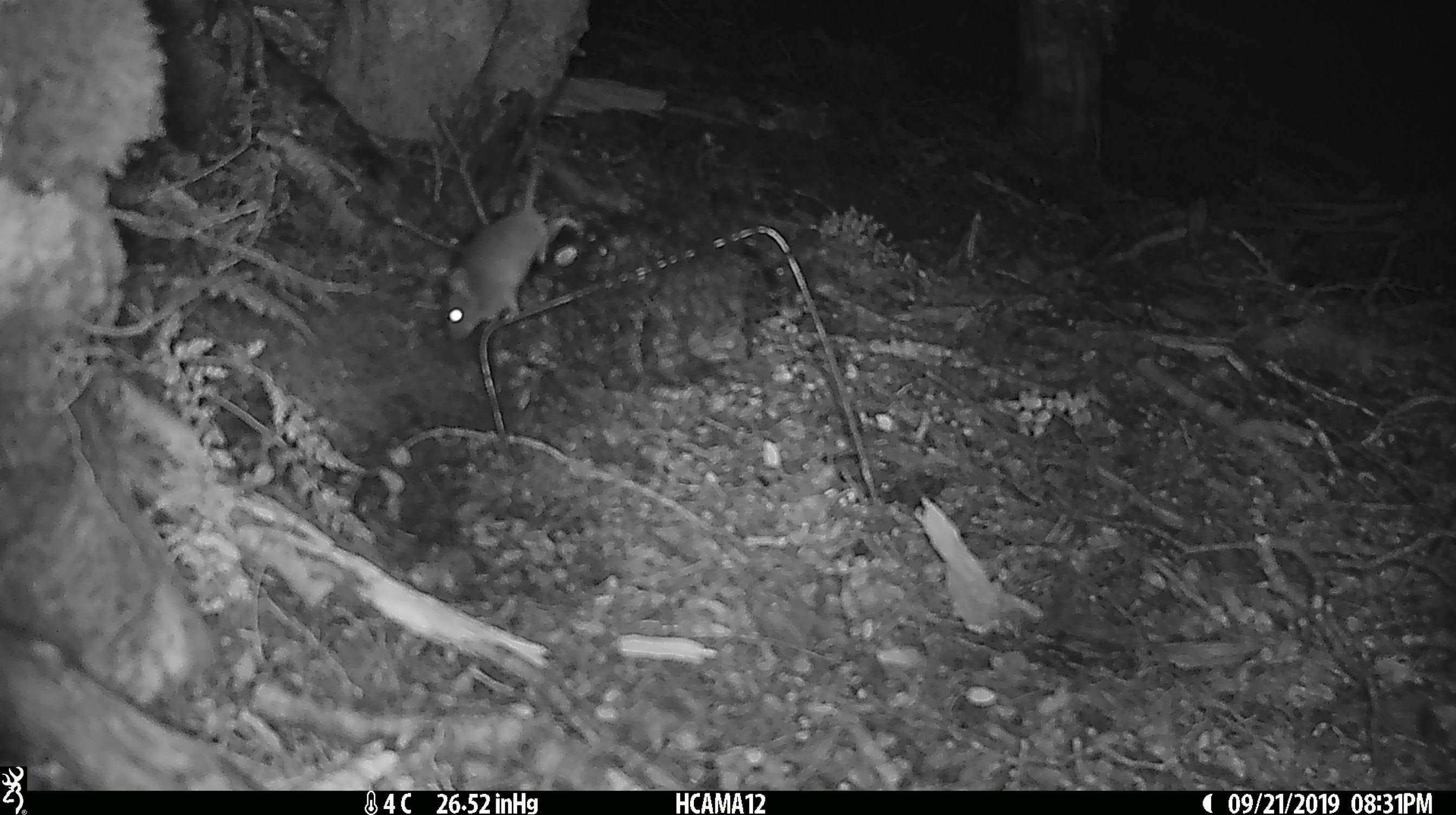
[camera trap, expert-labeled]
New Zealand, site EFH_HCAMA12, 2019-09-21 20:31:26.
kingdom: Animalia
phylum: Chordata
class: Mammalia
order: Rodentia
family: Muridae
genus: Mus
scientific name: Mus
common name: mouse